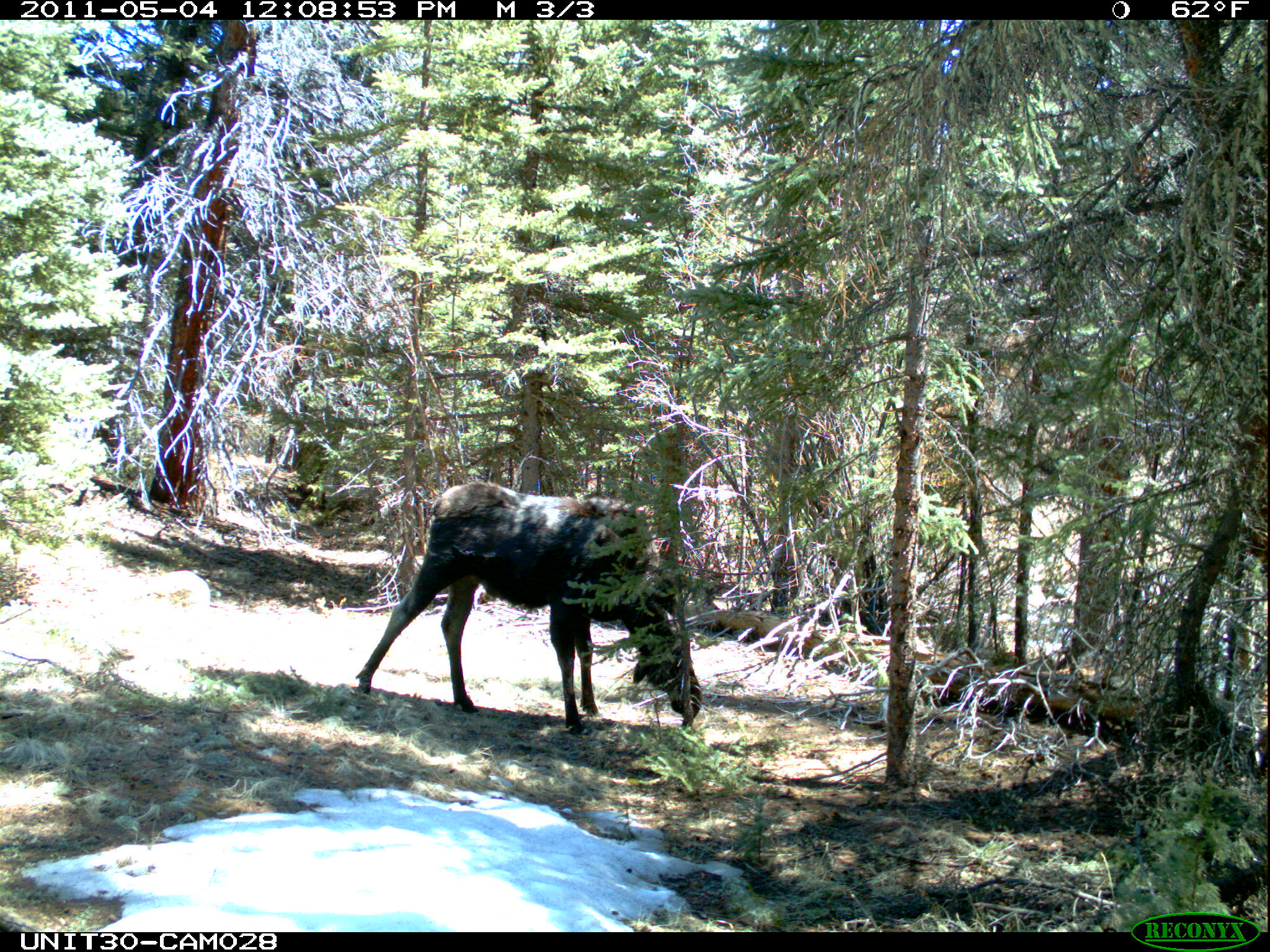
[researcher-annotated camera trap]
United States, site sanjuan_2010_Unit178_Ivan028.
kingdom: Animalia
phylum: Chordata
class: Mammalia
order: Artiodactyla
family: Cervidae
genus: Alces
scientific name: Alces alces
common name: moose